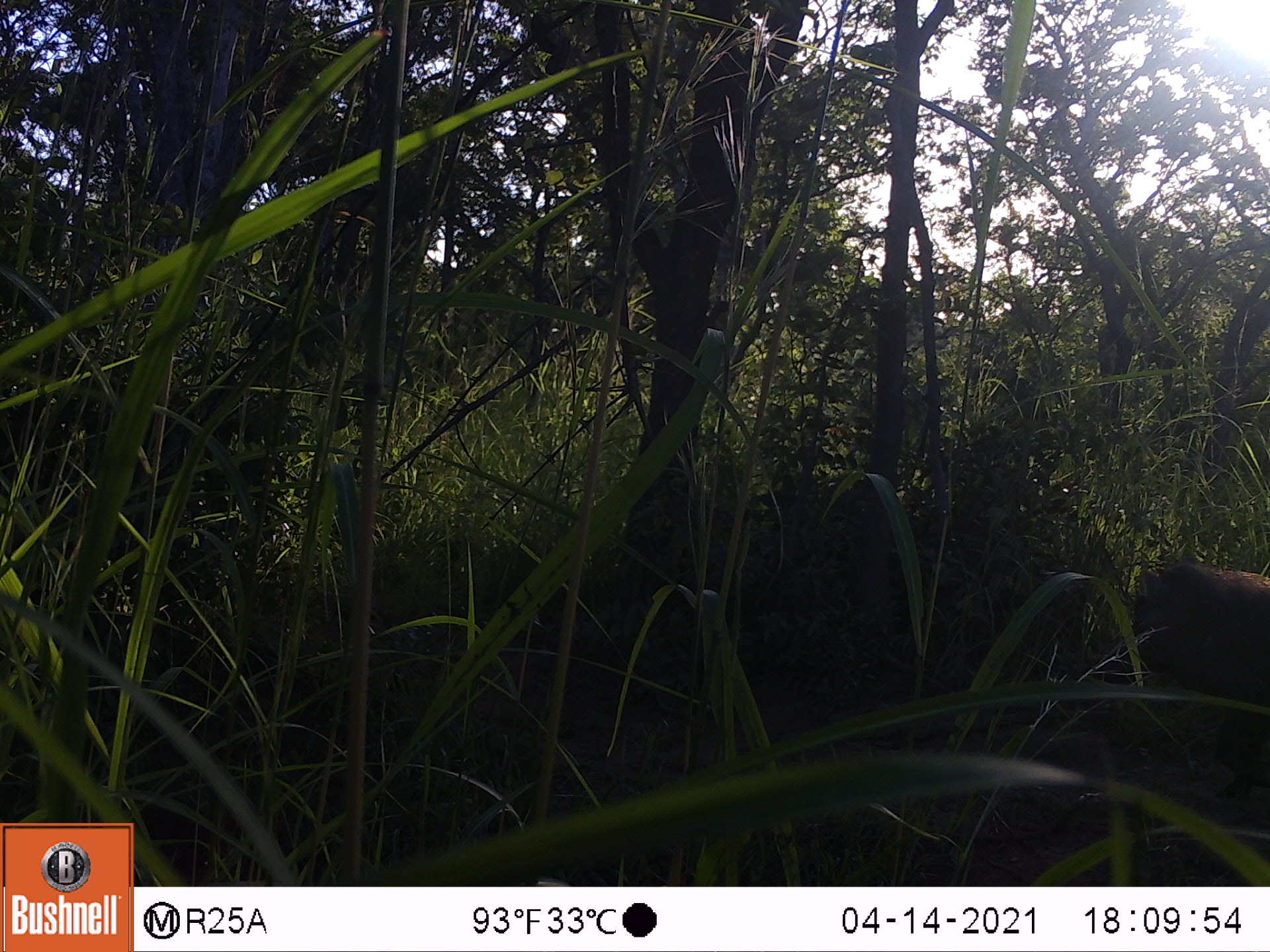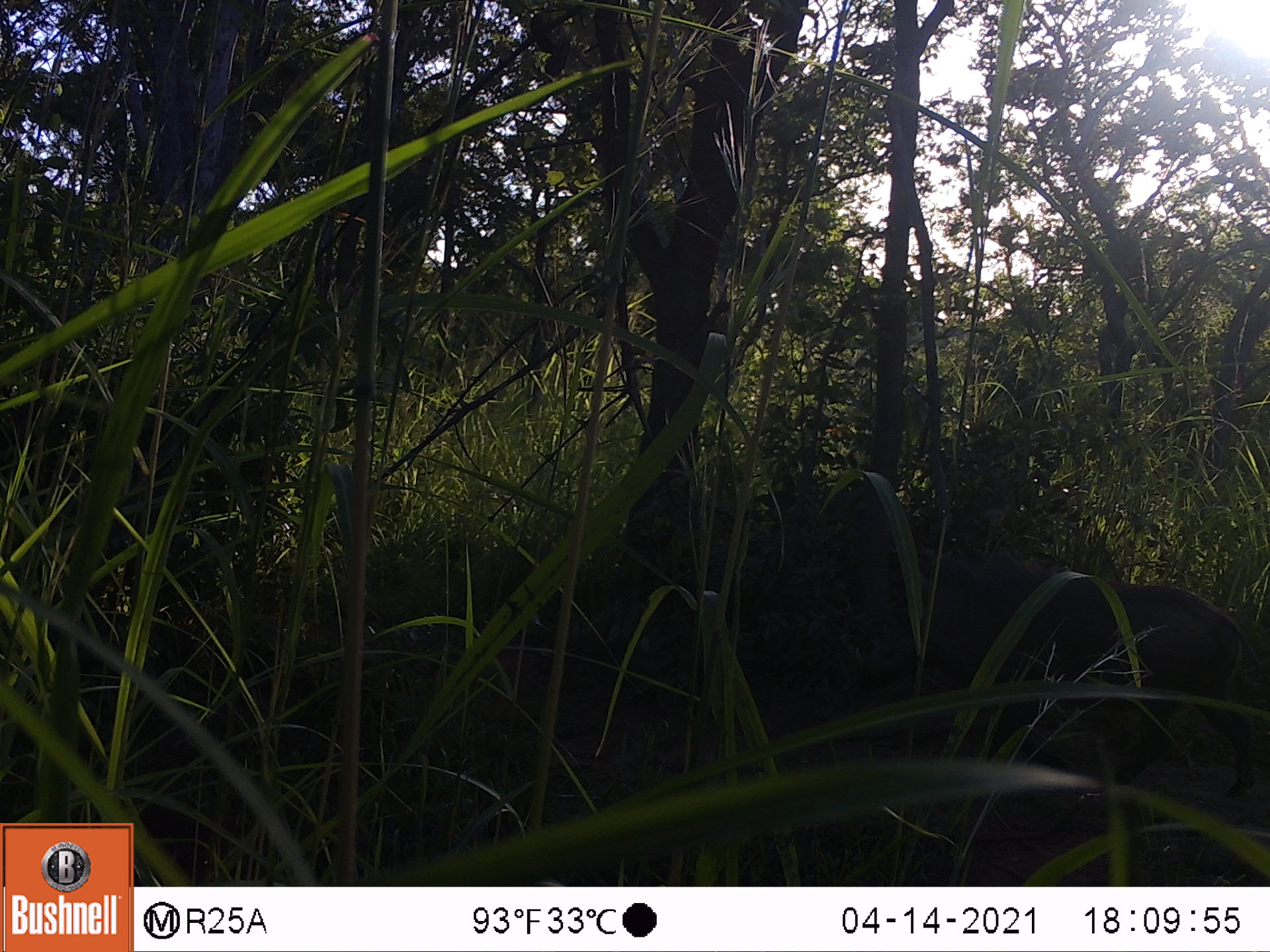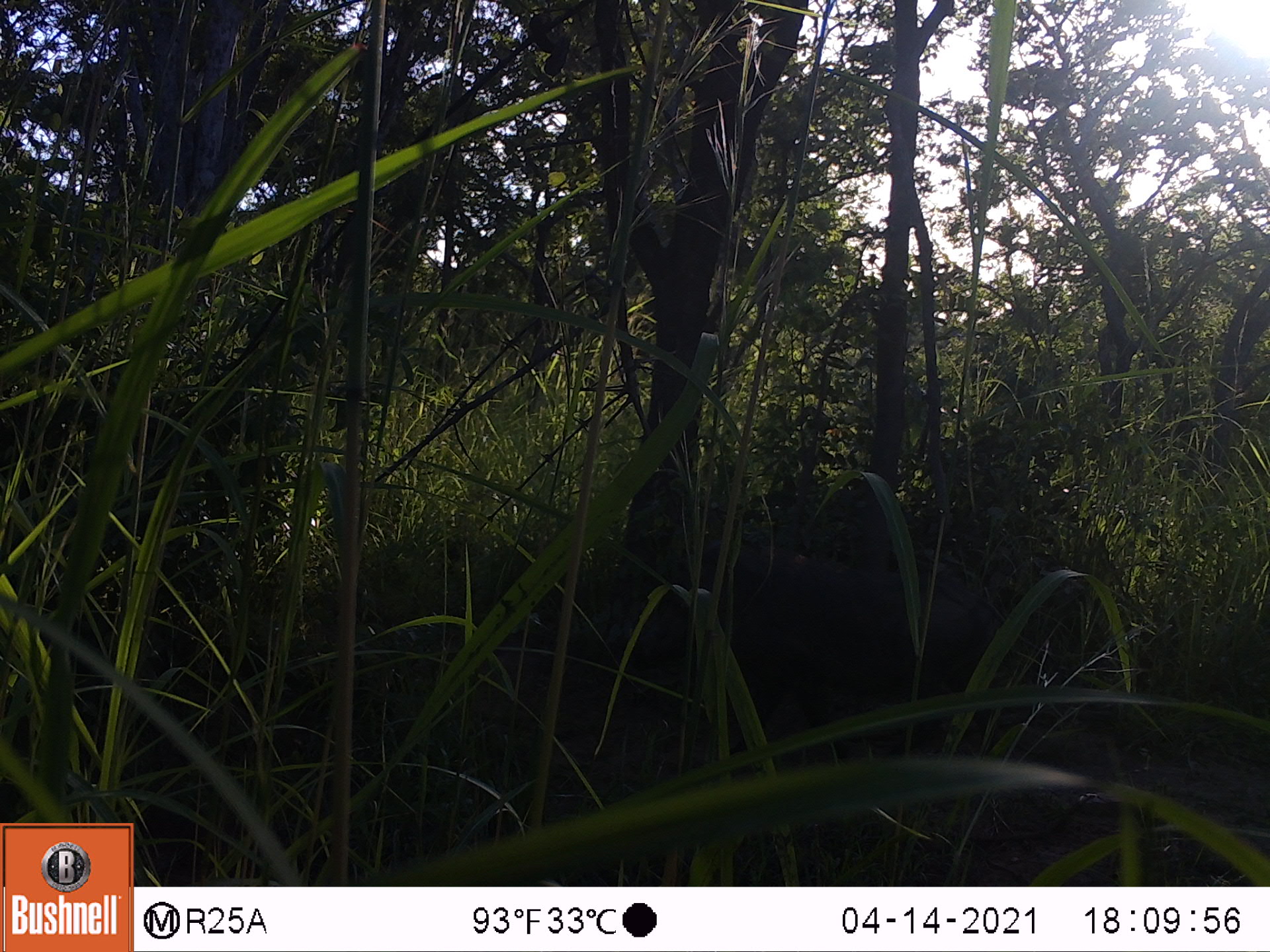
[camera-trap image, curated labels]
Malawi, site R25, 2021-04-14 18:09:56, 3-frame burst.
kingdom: Animalia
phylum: Chordata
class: Mammalia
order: Artiodactyla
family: Suidae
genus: Phacochoerus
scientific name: Phacochoerus africanus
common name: common warthog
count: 1